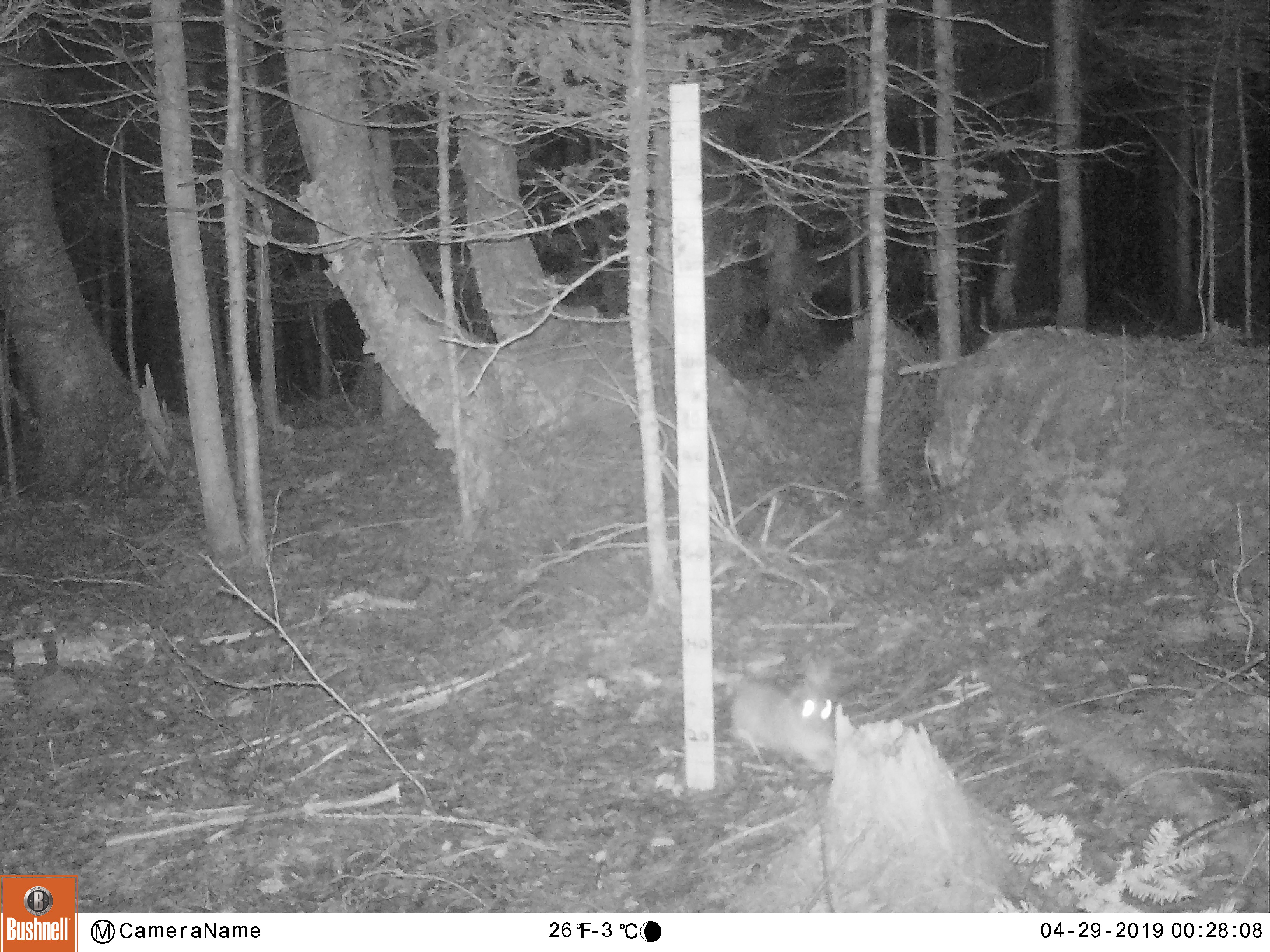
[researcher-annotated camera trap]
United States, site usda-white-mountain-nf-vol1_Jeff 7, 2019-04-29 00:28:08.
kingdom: Animalia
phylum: Chordata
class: Mammalia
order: Lagomorpha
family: Leporidae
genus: Lepus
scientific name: Lepus americanus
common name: snowshoe hare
Snowshoe hare (Lepus americanus).